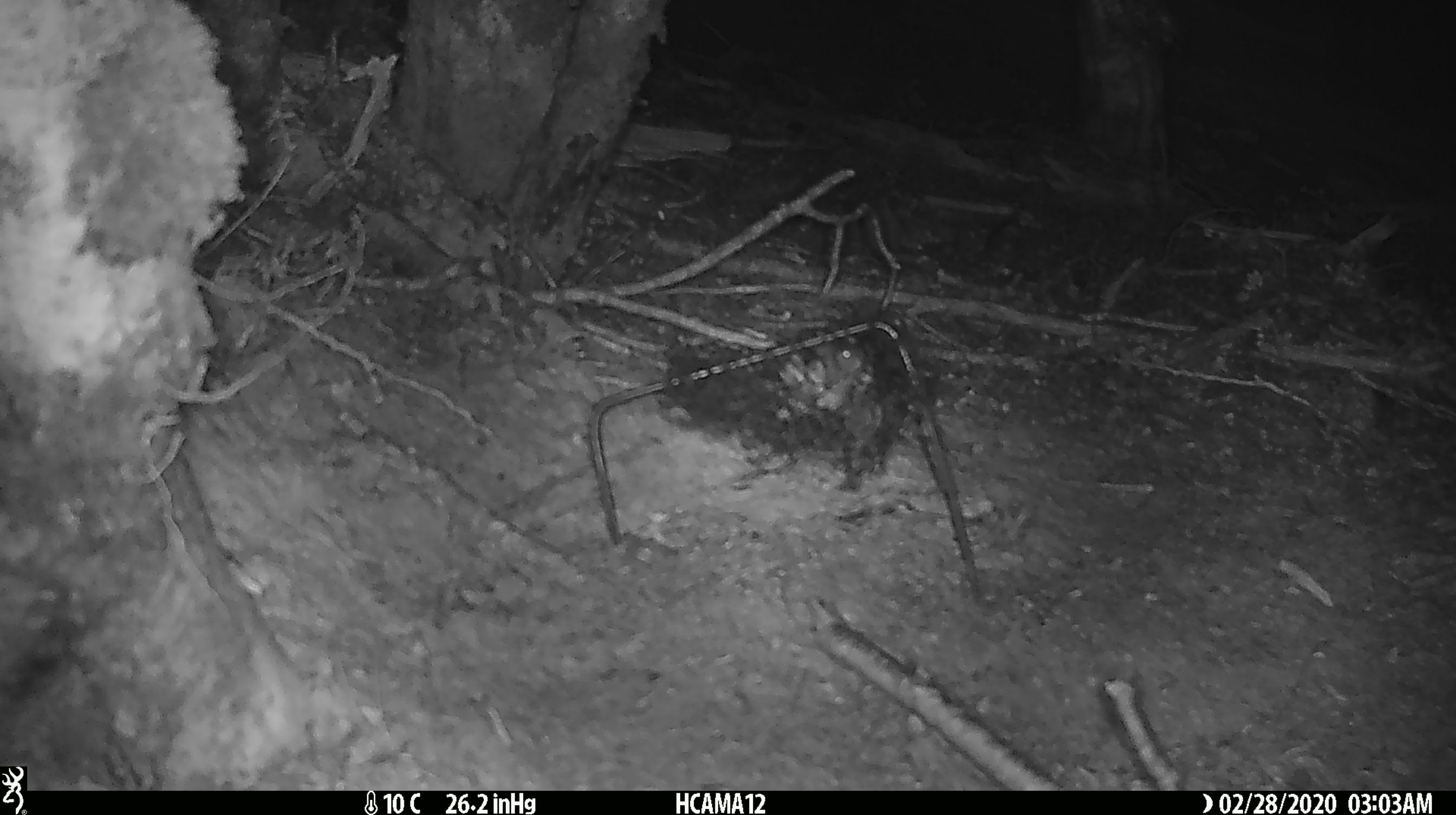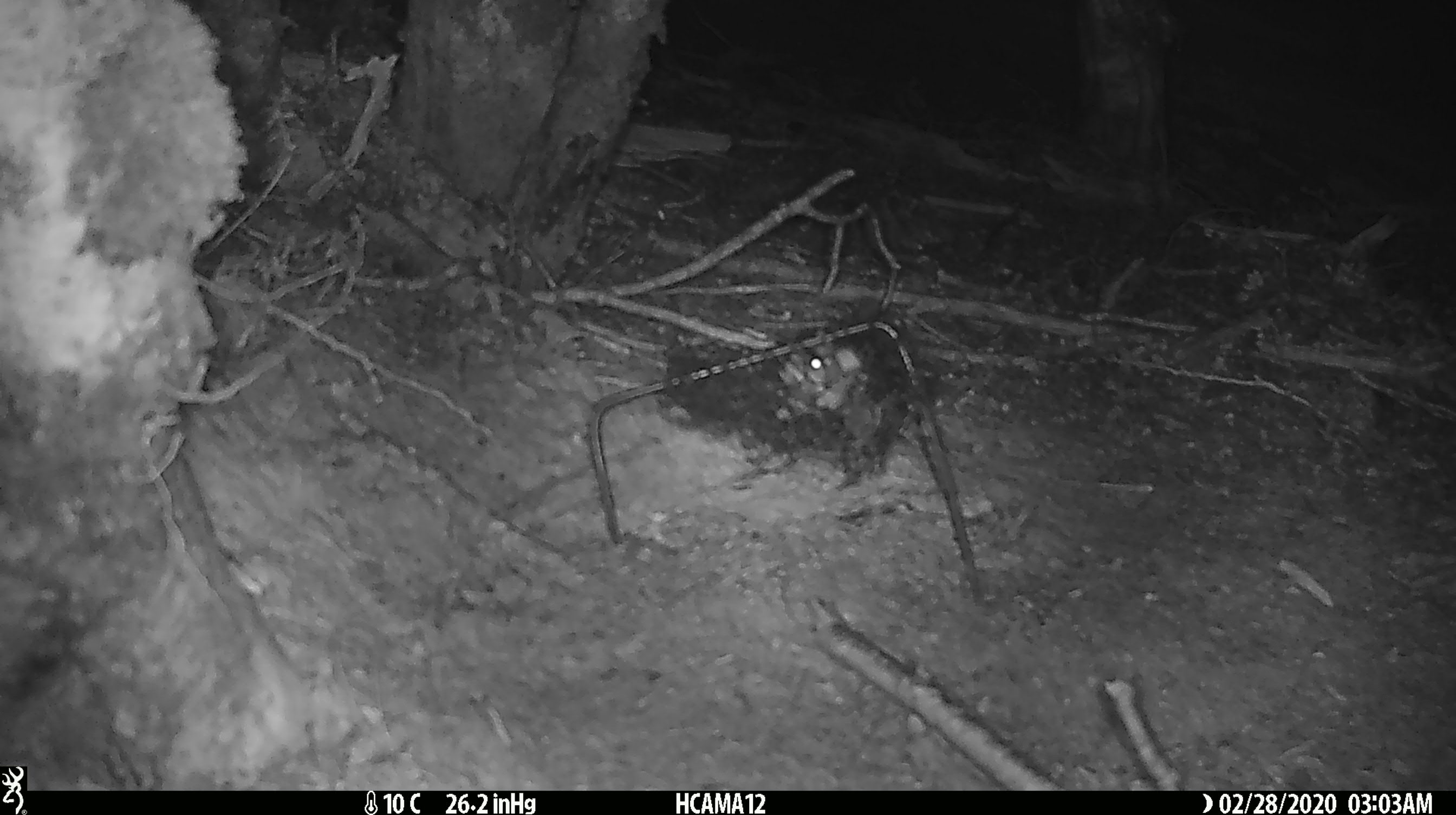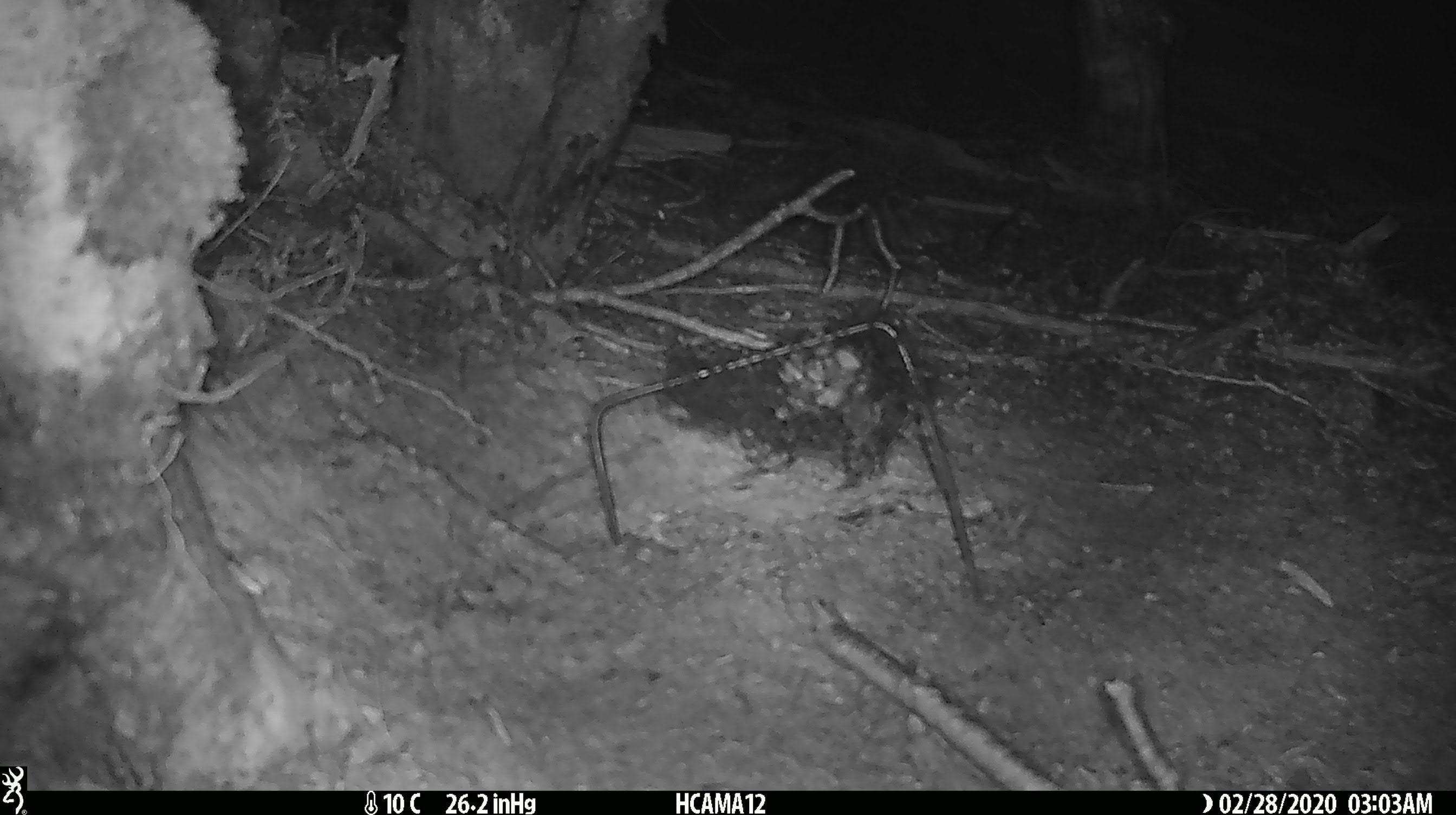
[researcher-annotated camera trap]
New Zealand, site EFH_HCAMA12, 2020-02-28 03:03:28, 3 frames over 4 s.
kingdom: Animalia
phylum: Chordata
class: Mammalia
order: Rodentia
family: Muridae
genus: Mus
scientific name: Mus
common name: mouse